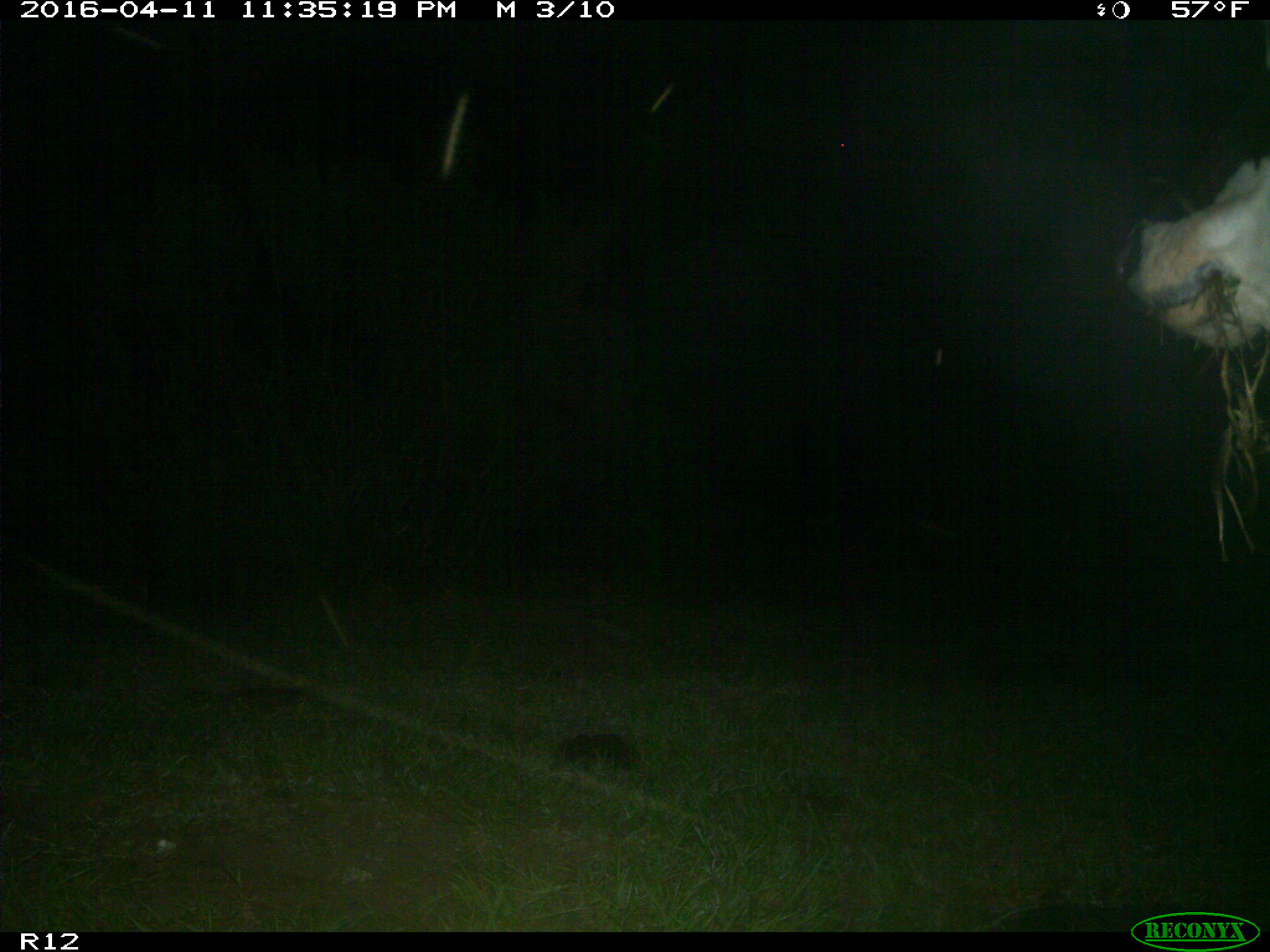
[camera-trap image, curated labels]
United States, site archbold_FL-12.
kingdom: Animalia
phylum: Chordata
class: Mammalia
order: Artiodactyla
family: Bovidae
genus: Bos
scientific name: Bos taurus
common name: domestic cow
Bos taurus (domestic cow).